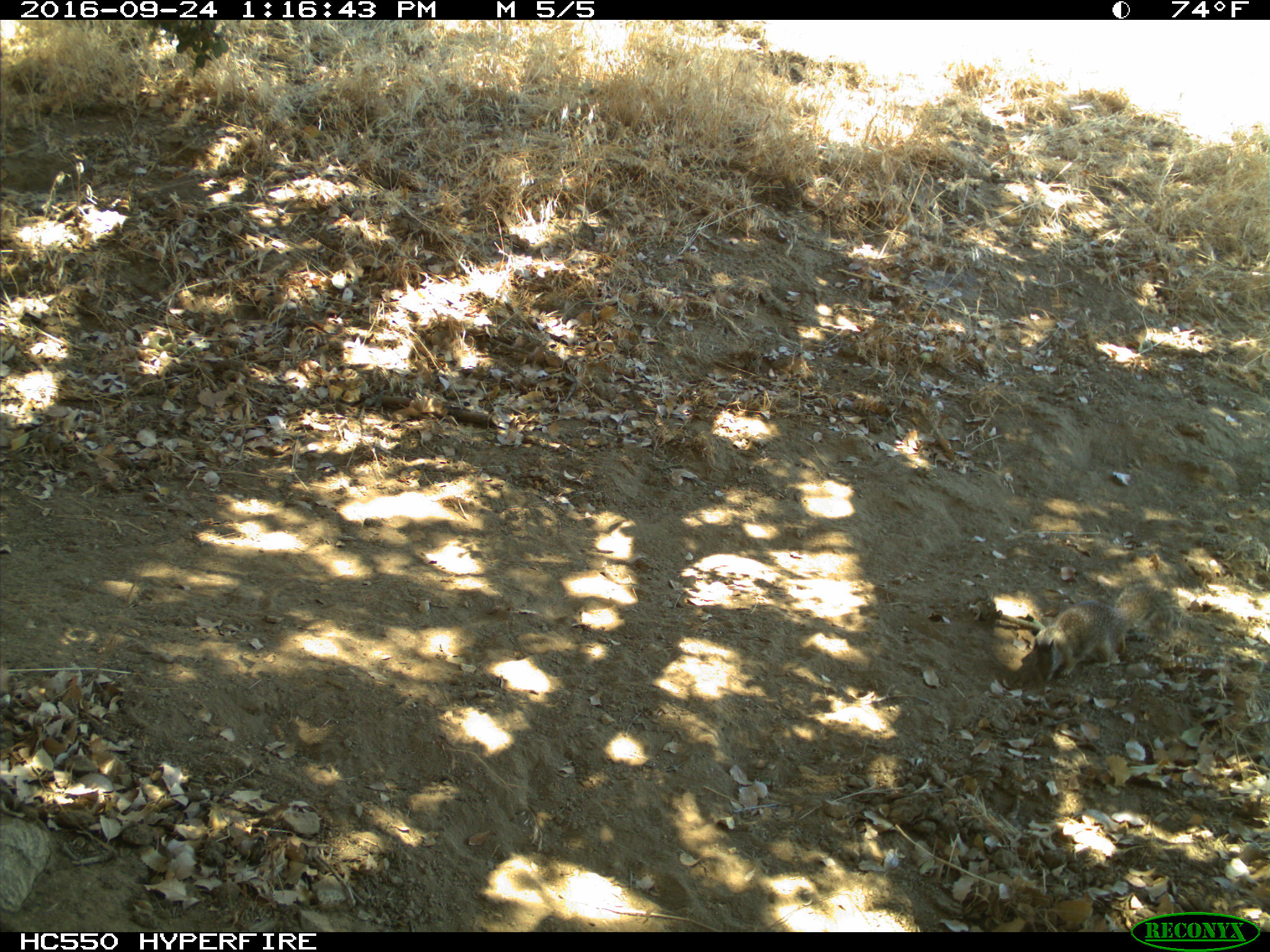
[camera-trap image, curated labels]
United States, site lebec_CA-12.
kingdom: Animalia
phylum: Chordata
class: Mammalia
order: Rodentia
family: Sciuridae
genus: Otospermophilus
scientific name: Otospermophilus beecheyi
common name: california ground squirrel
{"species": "Otospermophilus beecheyi (california ground squirrel)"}